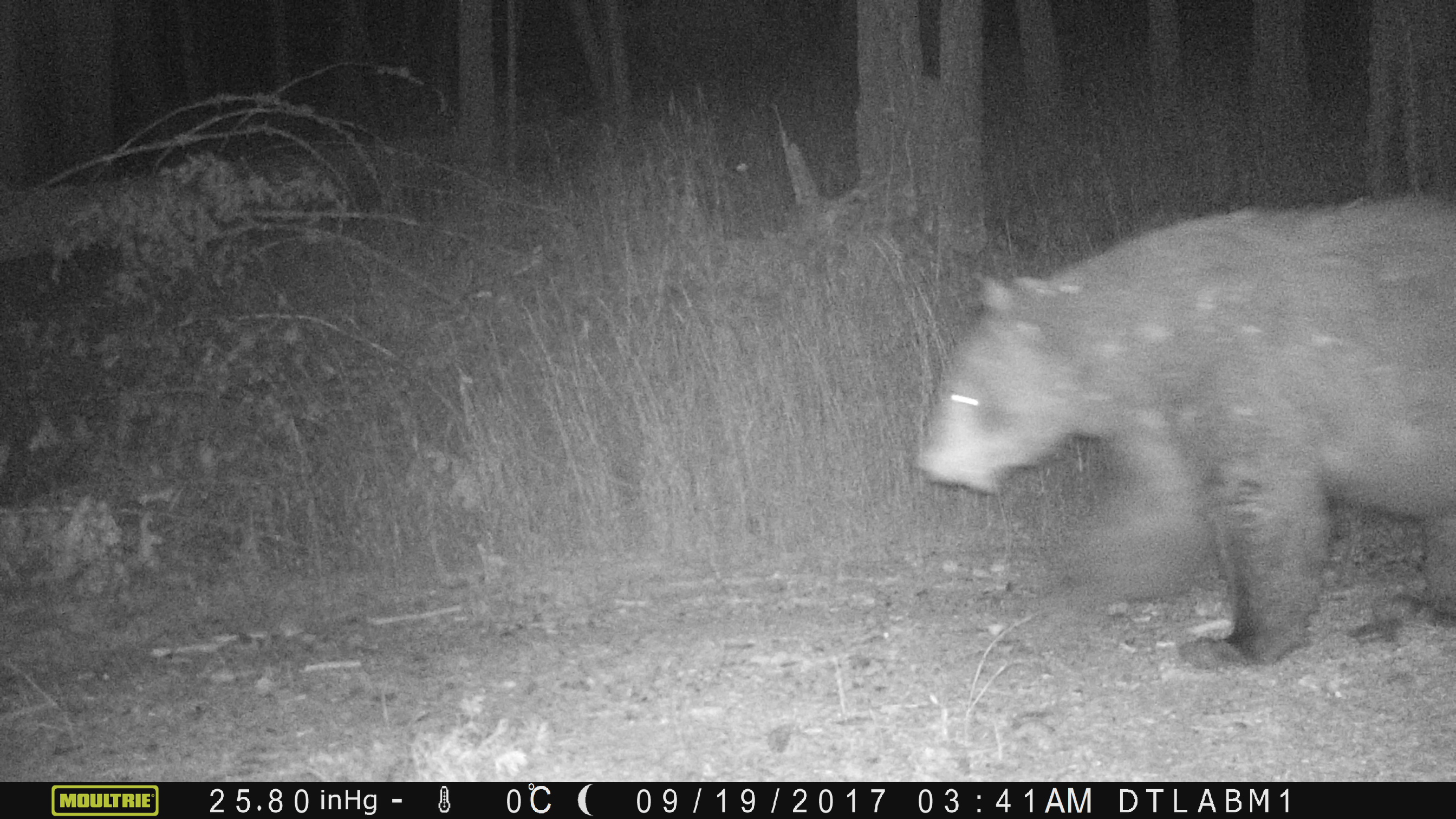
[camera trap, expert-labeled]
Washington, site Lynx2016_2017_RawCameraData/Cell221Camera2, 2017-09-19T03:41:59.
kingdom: Animalia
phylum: Chordata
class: Mammalia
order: Carnivora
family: Ursidae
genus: Ursus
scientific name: Ursus americanus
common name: american black bear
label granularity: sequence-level